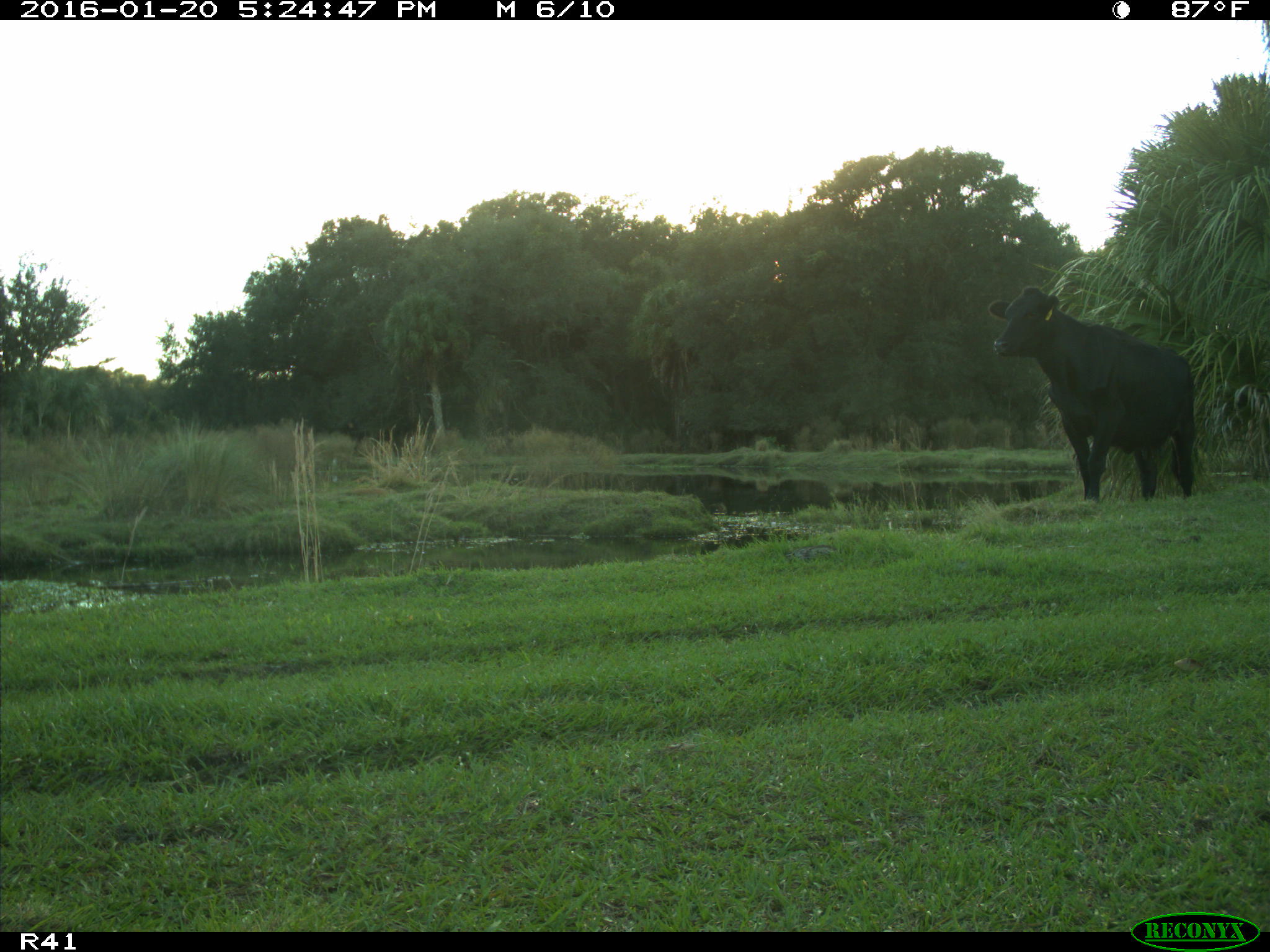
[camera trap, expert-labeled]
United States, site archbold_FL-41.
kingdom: Animalia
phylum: Chordata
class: Mammalia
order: Artiodactyla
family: Bovidae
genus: Bos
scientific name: Bos taurus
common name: domestic cow